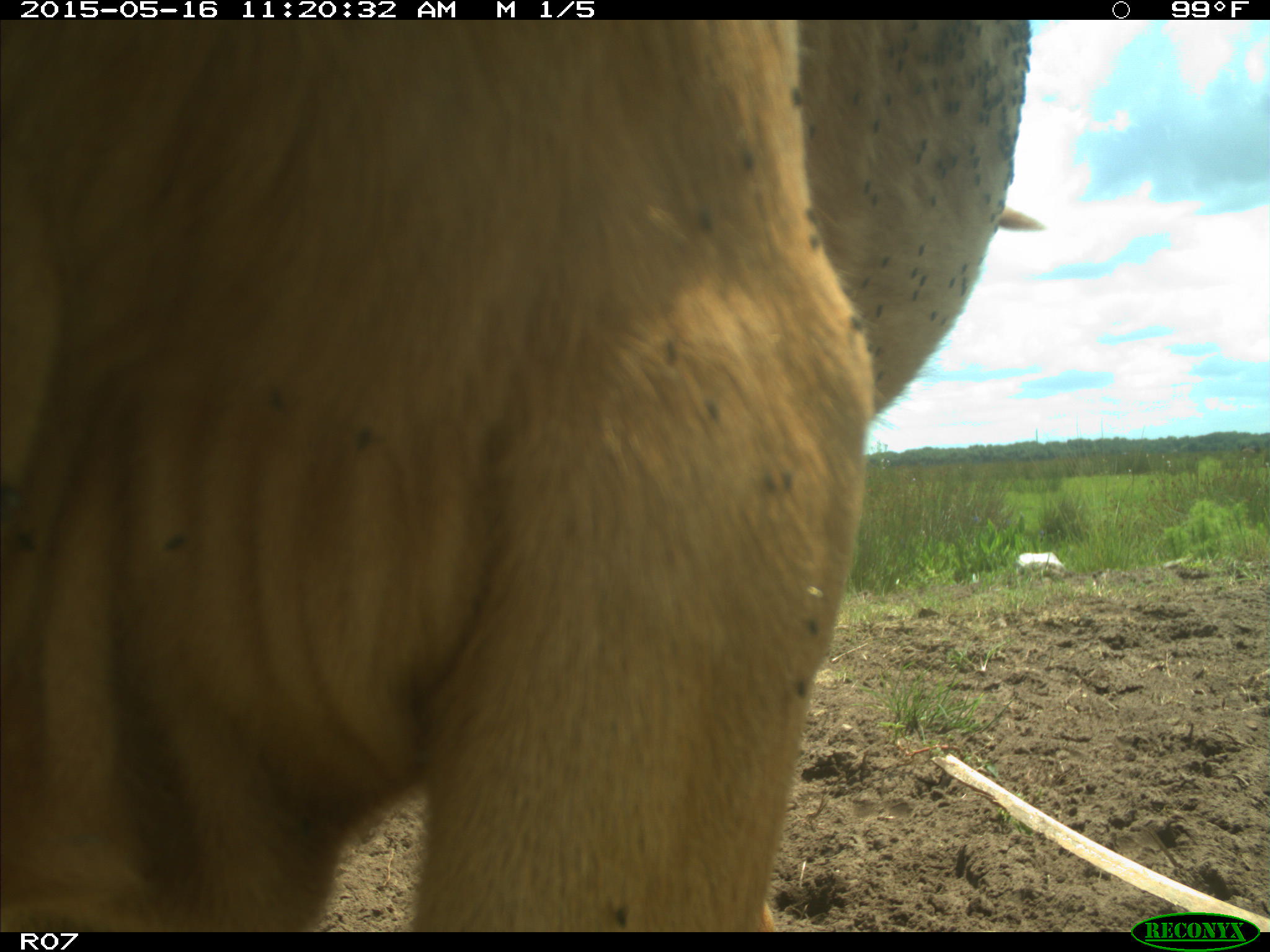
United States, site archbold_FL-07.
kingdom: Animalia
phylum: Chordata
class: Mammalia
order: Artiodactyla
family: Bovidae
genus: Bos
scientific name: Bos taurus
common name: domestic cow